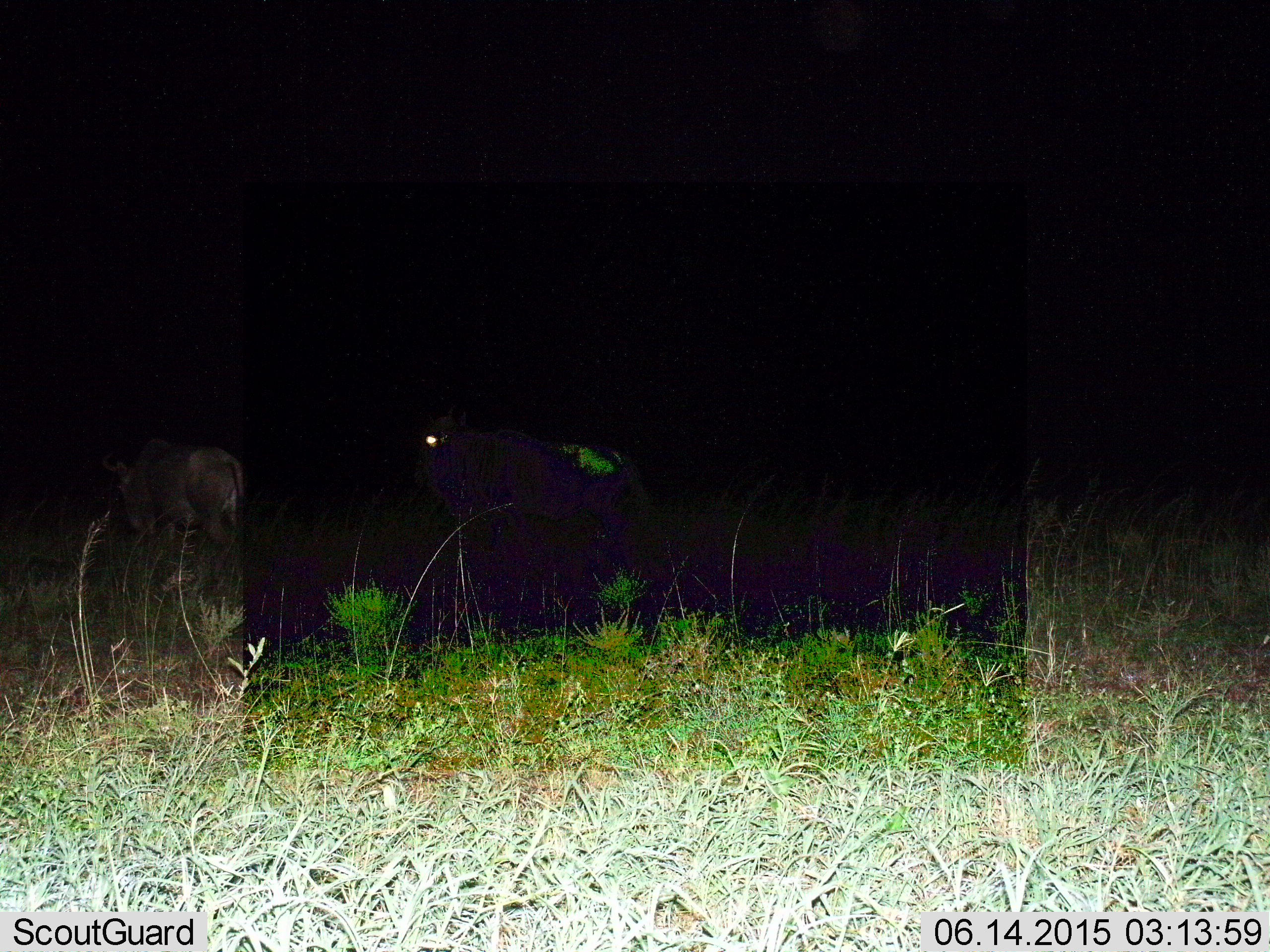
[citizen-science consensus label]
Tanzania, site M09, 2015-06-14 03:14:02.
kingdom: Animalia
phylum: Chordata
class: Mammalia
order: Artiodactyla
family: Bovidae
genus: Connochaetes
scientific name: Connochaetes taurinus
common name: blue wildebeest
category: wildebeest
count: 2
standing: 50%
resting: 0%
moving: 50%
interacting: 0%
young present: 0%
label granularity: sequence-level